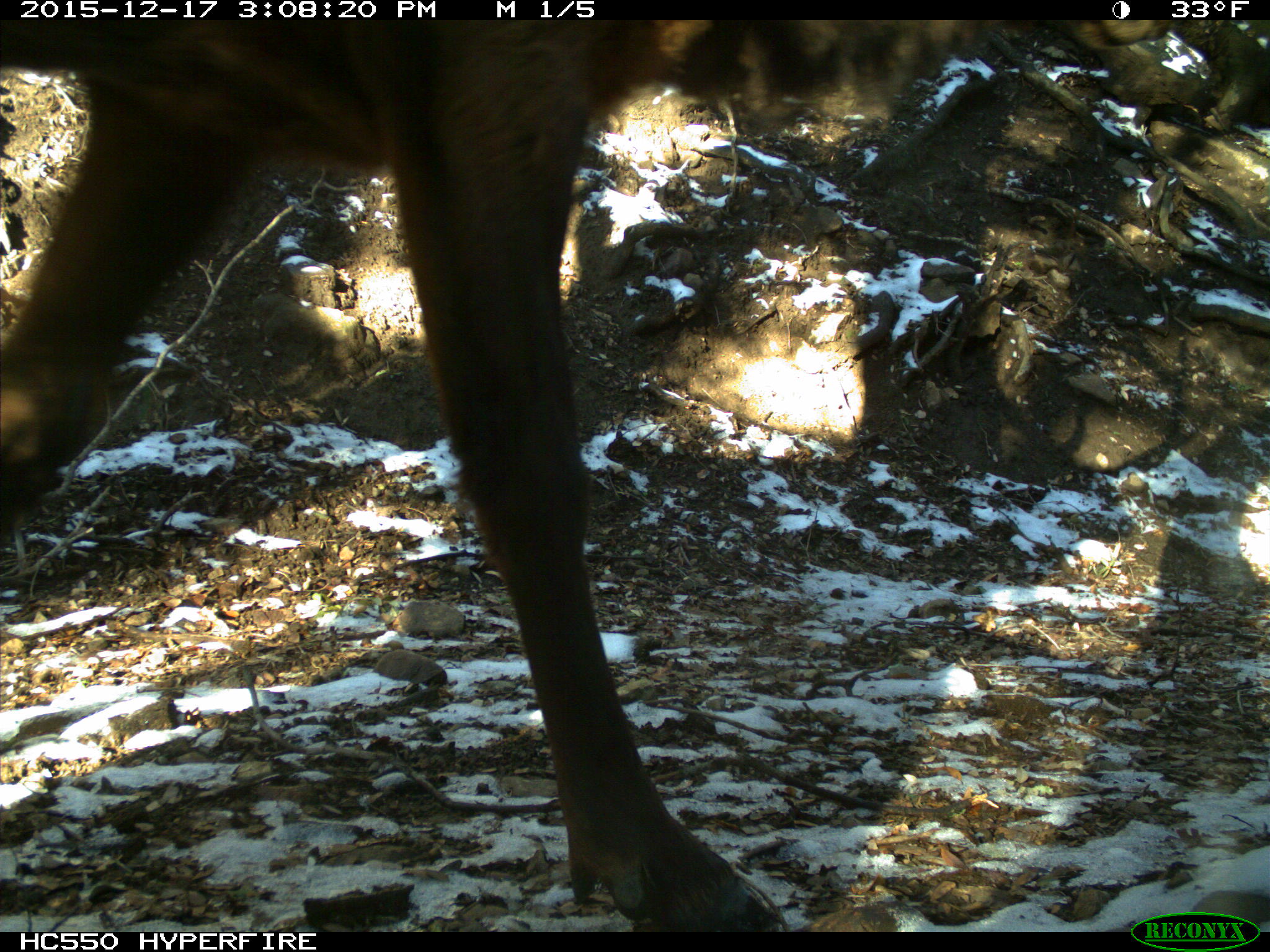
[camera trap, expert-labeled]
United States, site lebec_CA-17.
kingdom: Animalia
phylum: Chordata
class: Mammalia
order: Artiodactyla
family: Cervidae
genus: Cervus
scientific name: Cervus canadensis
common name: elk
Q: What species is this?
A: Cervus canadensis (elk).